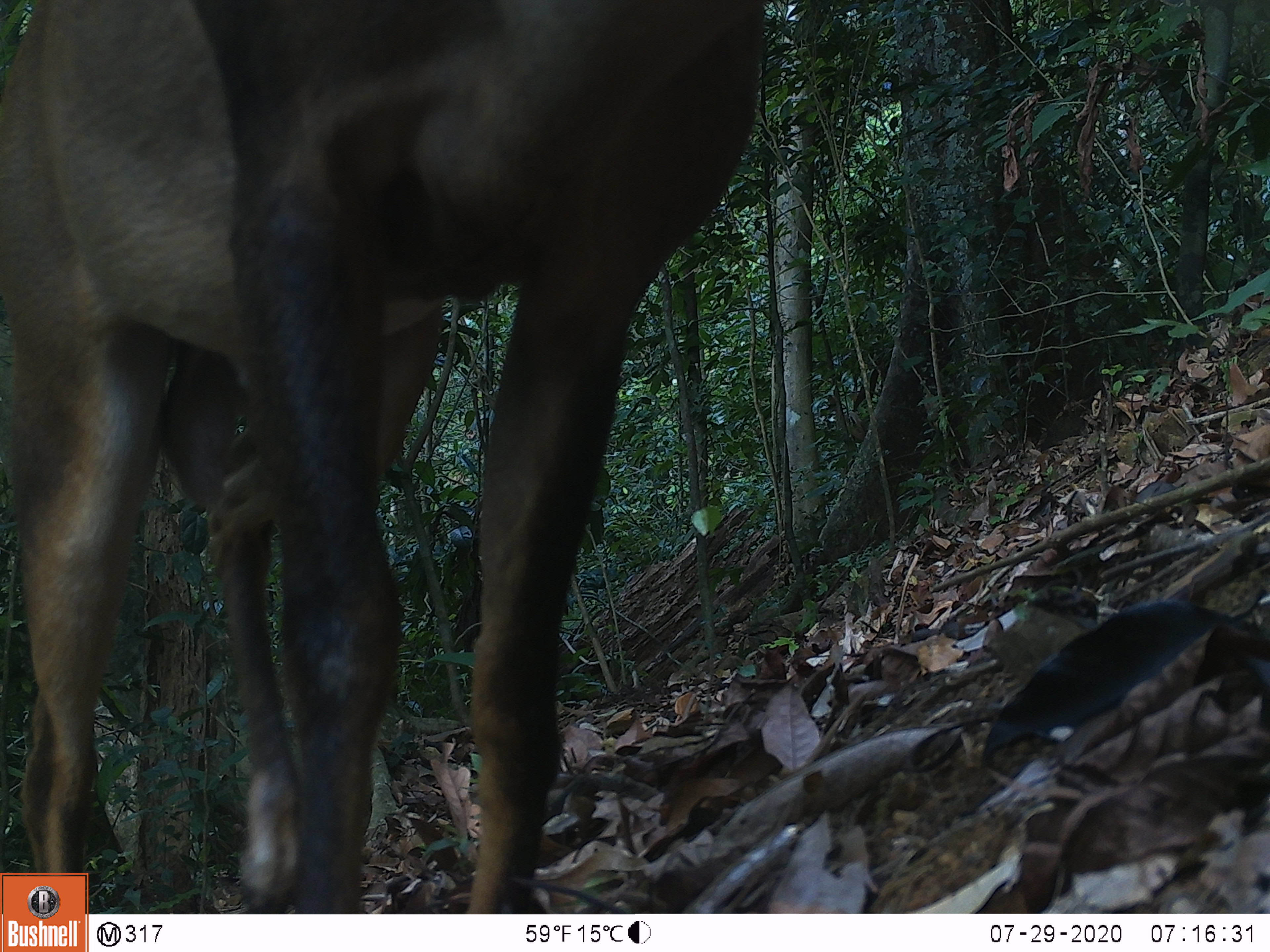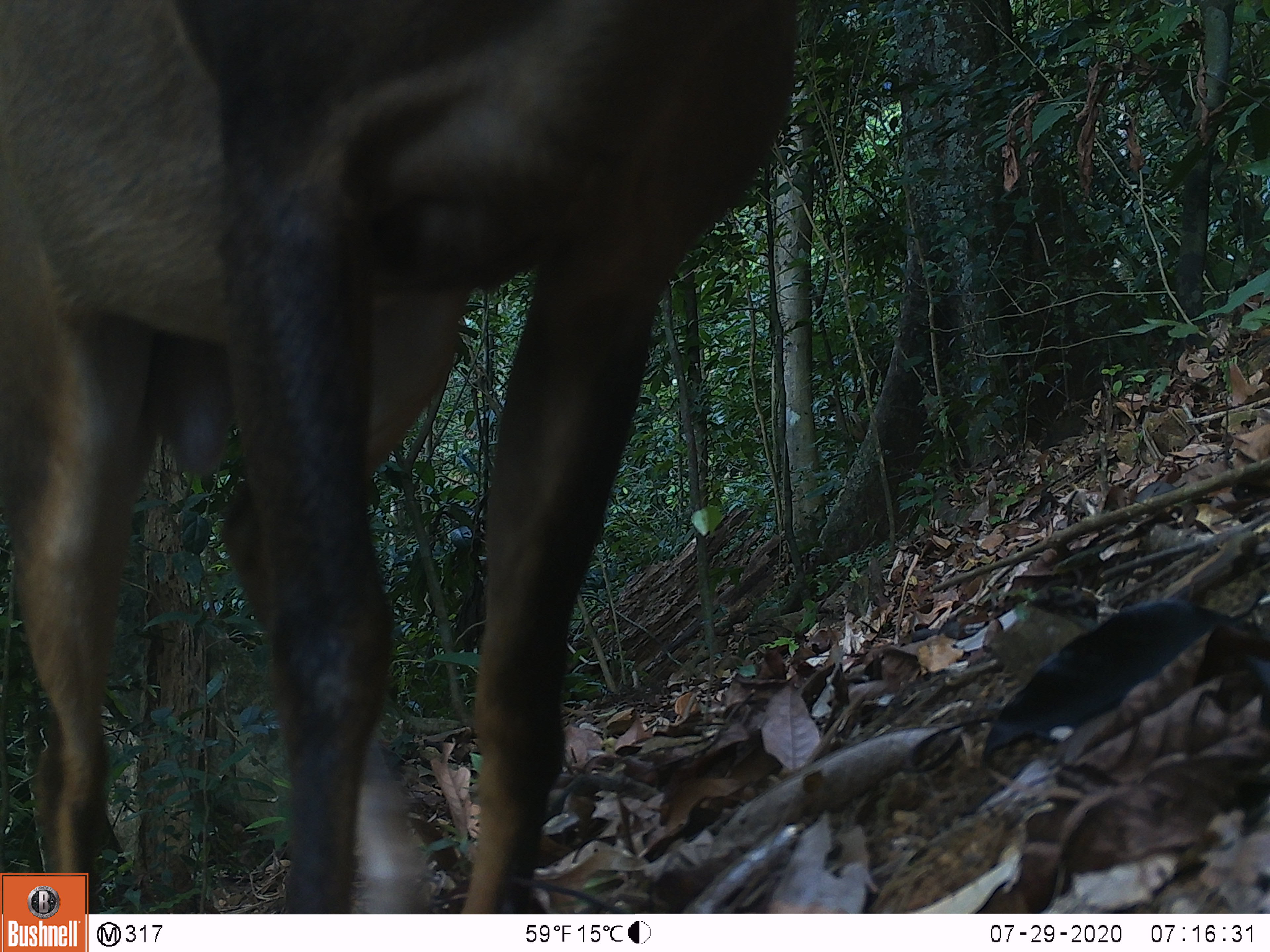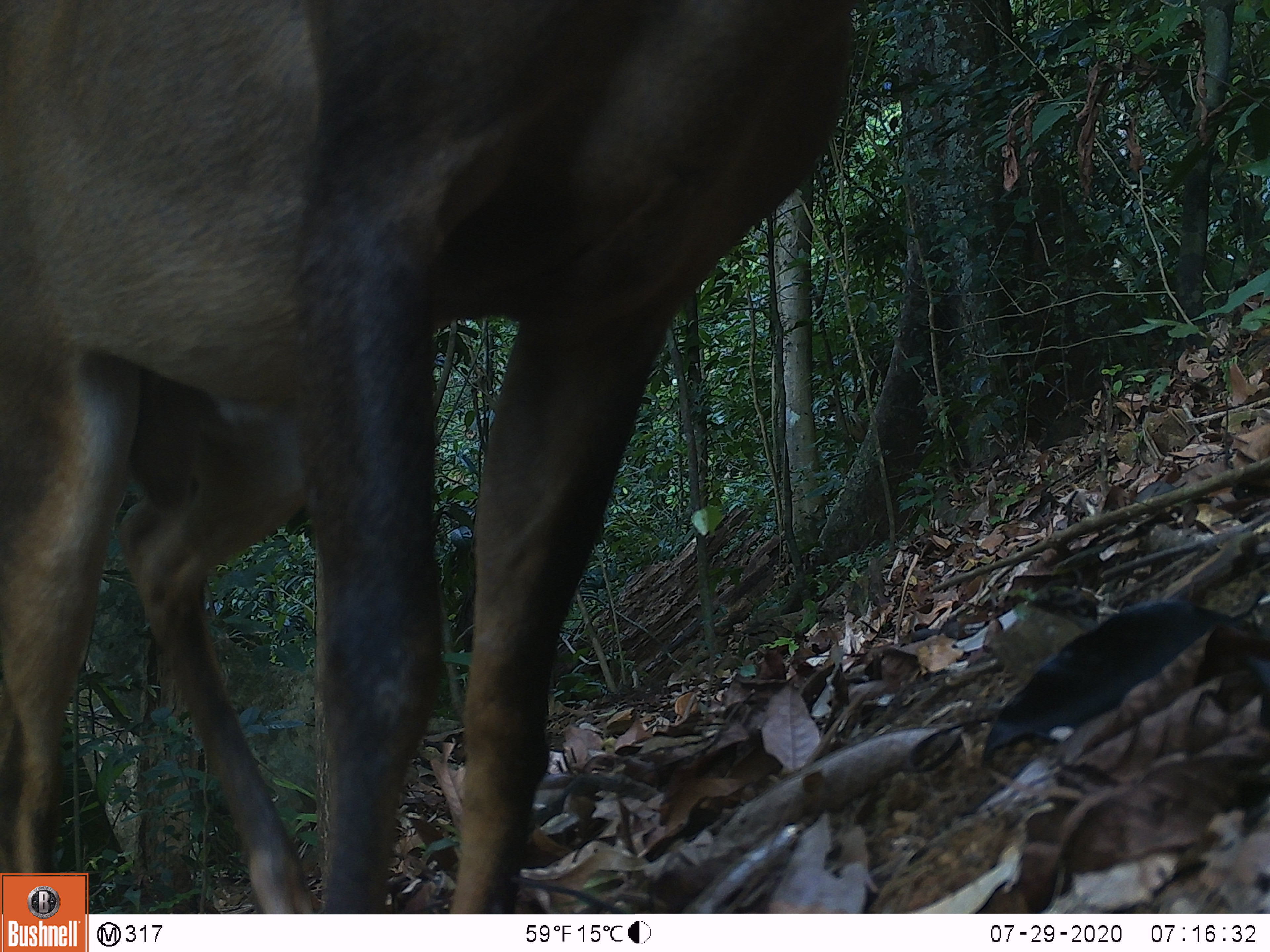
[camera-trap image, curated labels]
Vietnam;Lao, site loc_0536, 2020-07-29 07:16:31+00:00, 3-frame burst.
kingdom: Animalia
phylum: Chordata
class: Mammalia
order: Artiodactyla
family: Cervidae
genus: Muntiacus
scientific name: Muntiacus vuquangensis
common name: large-antlered muntjac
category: large antlered muntjac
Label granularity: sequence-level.